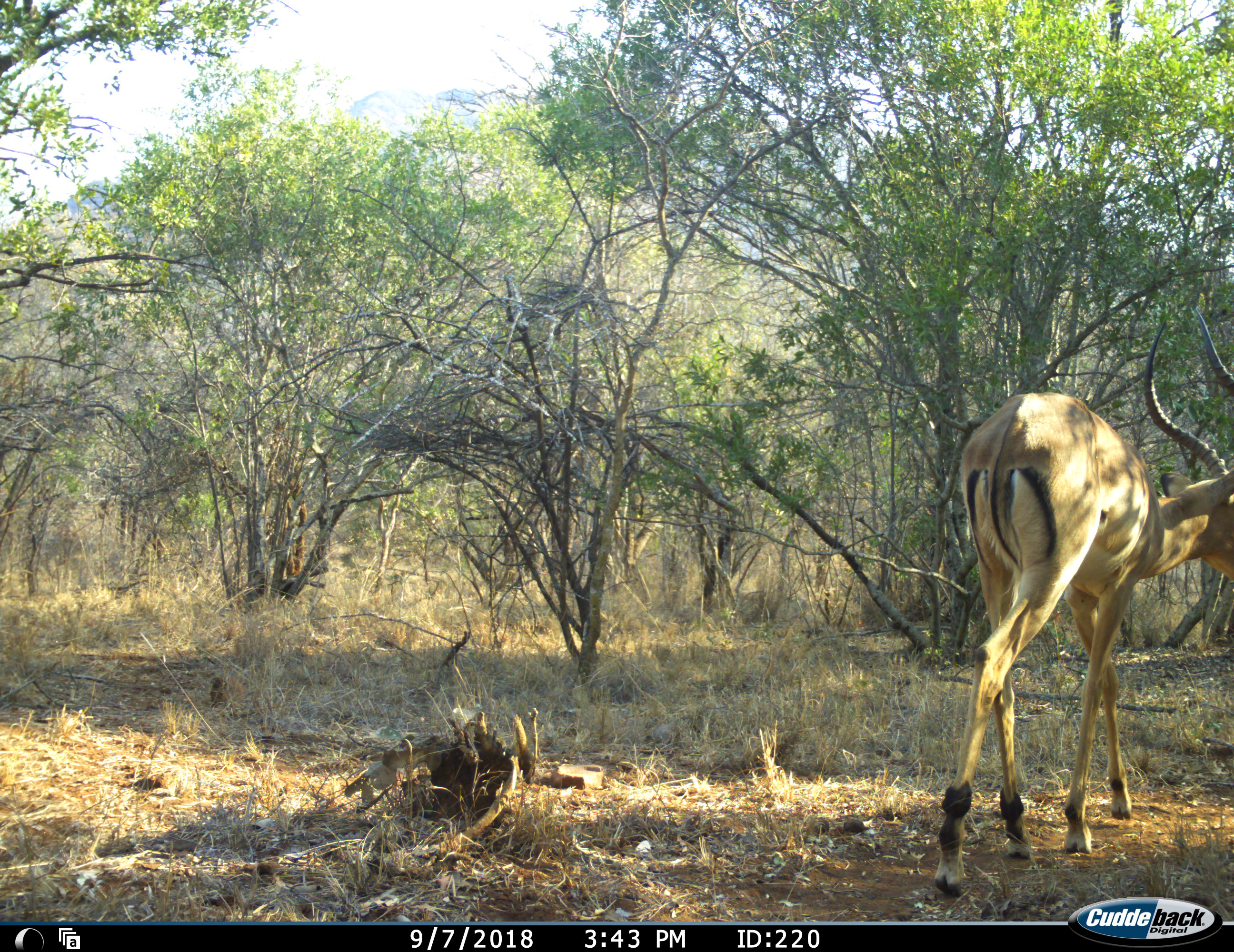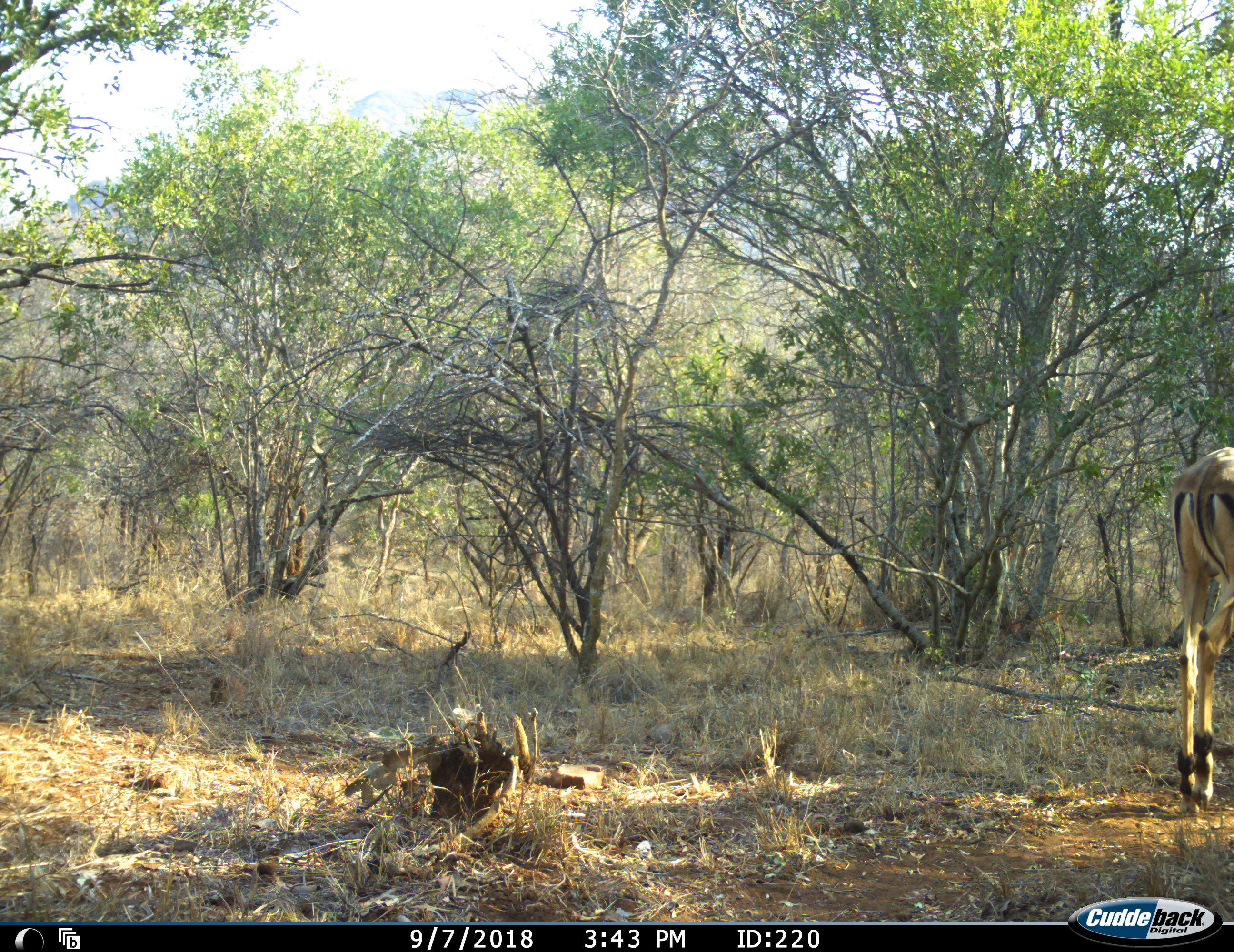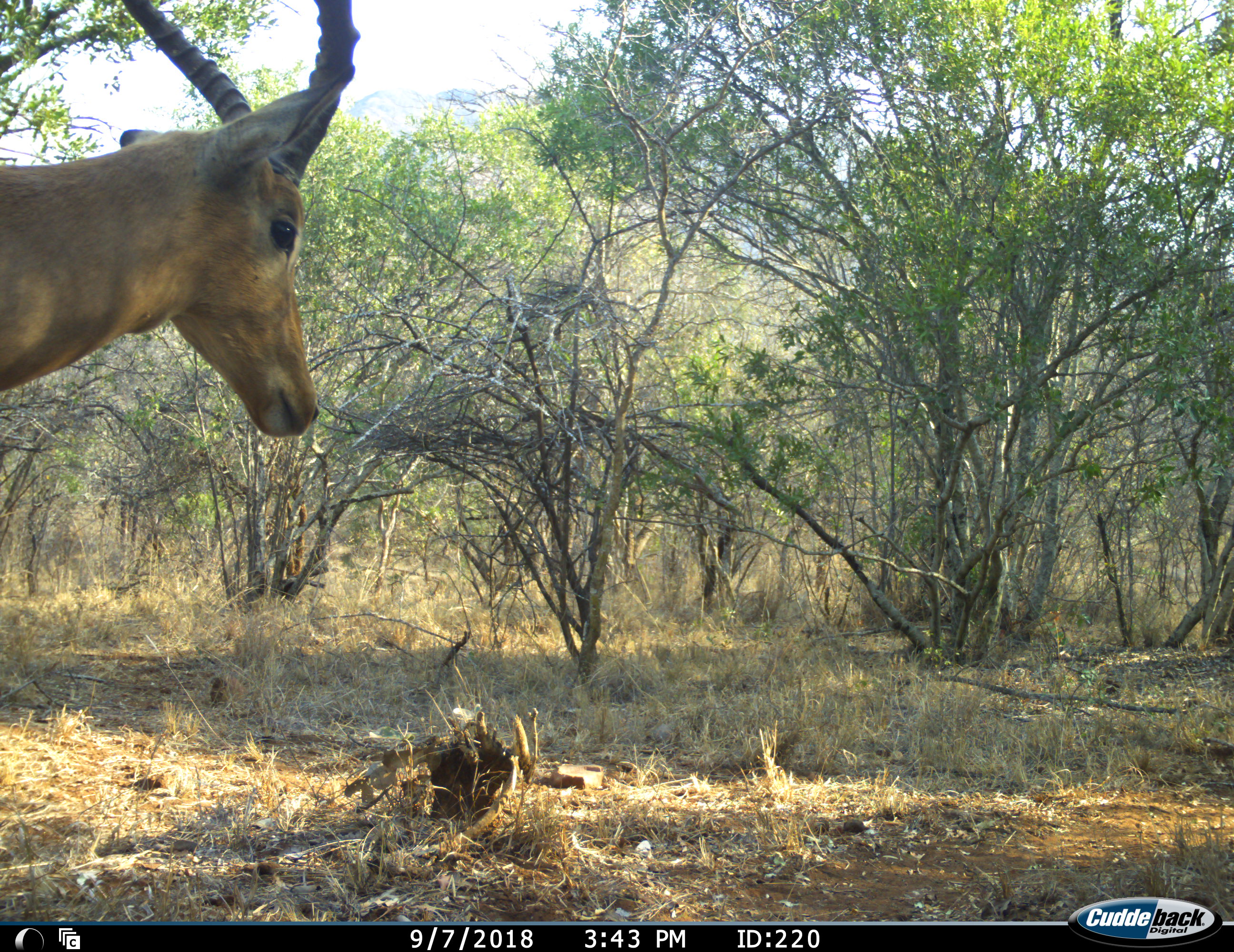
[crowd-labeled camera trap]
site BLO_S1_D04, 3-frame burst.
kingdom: Animalia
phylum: Chordata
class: Mammalia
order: Artiodactyla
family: Bovidae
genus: Aepyceros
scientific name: Aepyceros melampus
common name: impala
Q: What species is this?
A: Impala (Aepyceros melampus).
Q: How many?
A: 2.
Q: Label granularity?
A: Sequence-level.